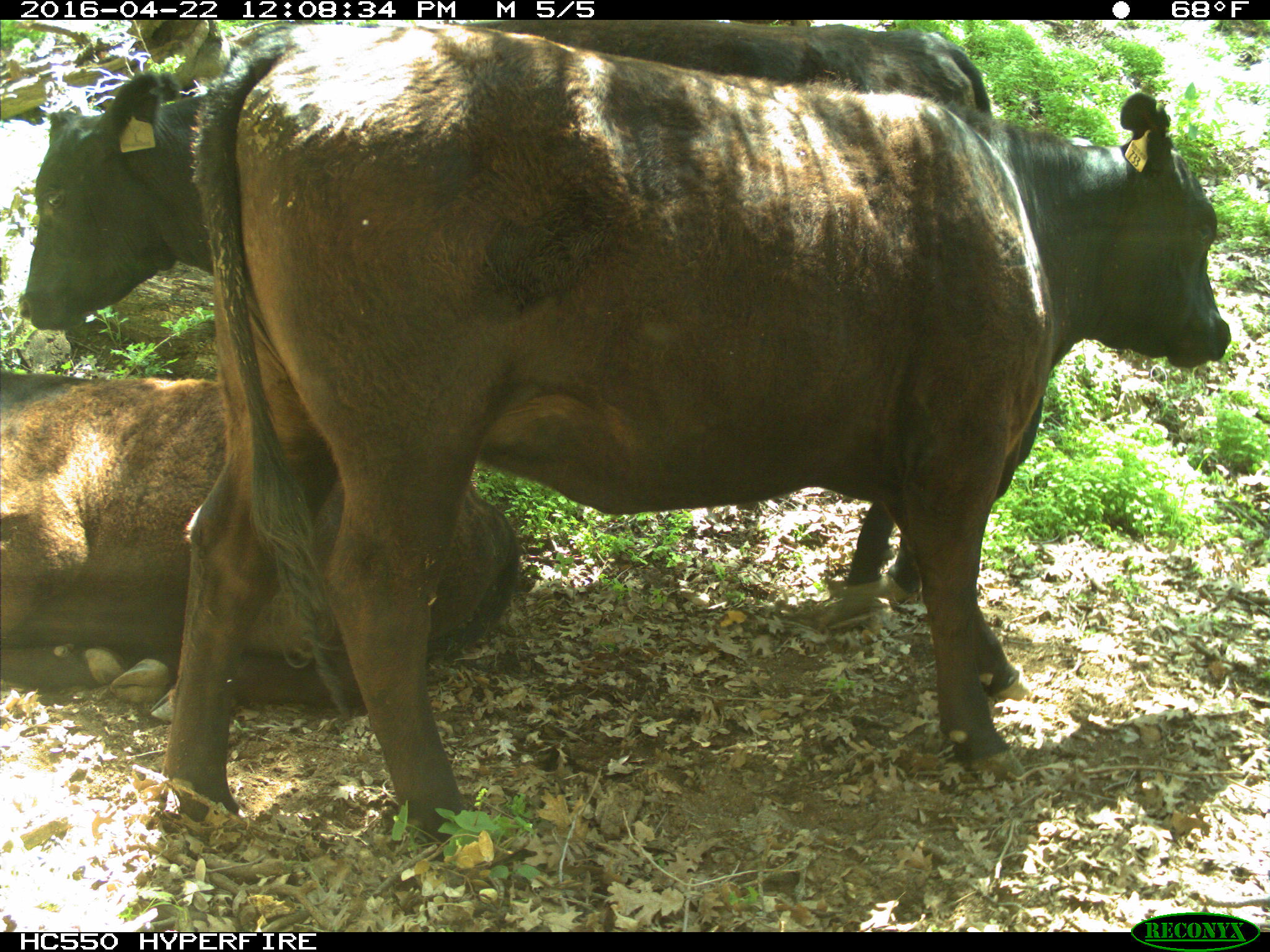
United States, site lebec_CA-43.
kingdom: Animalia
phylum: Chordata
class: Mammalia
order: Artiodactyla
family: Bovidae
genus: Bos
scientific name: Bos taurus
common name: domestic cow